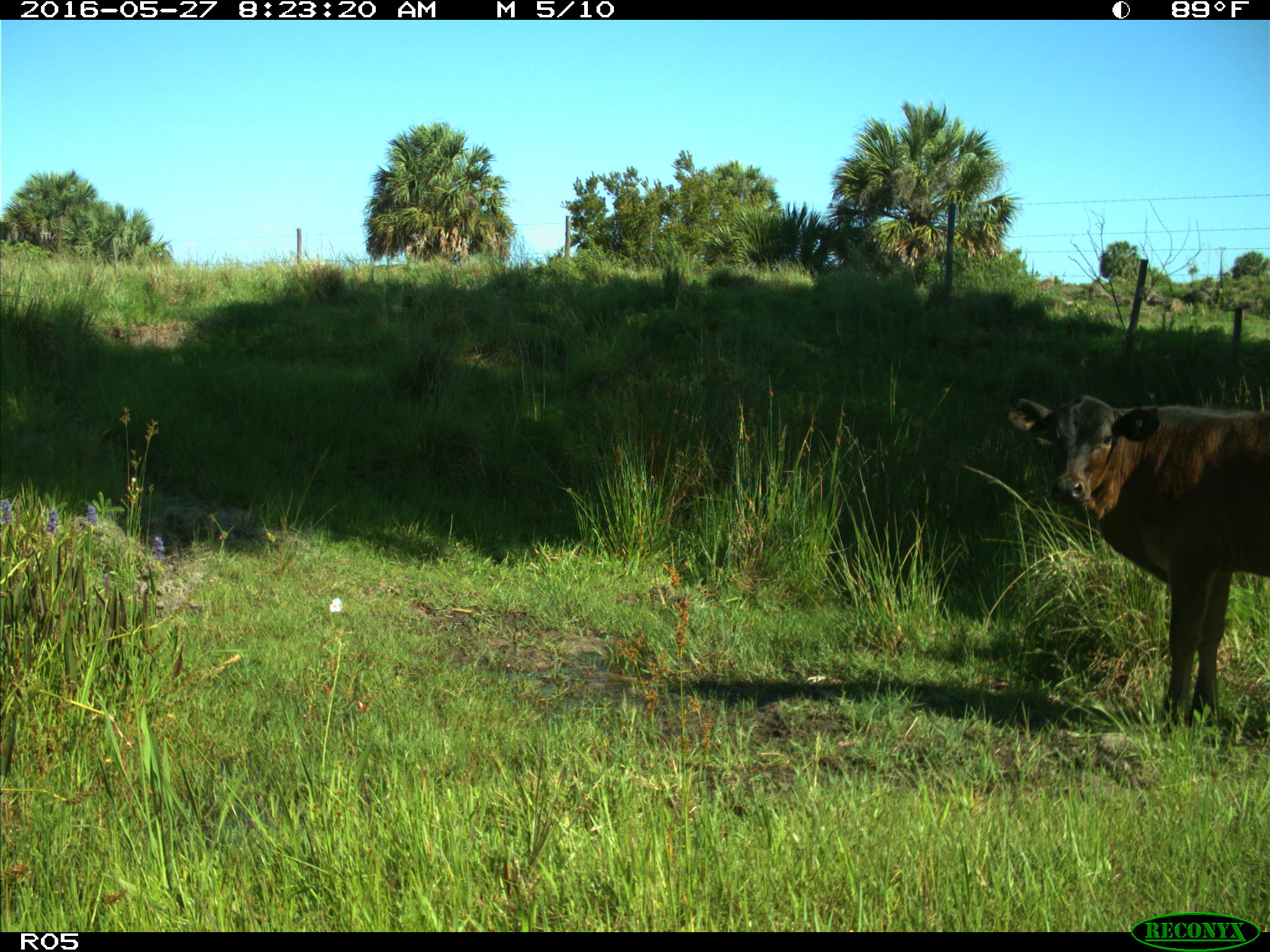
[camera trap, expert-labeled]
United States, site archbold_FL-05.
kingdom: Animalia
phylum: Chordata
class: Mammalia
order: Artiodactyla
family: Bovidae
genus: Bos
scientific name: Bos taurus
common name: domestic cow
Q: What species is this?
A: Bos taurus (domestic cow).